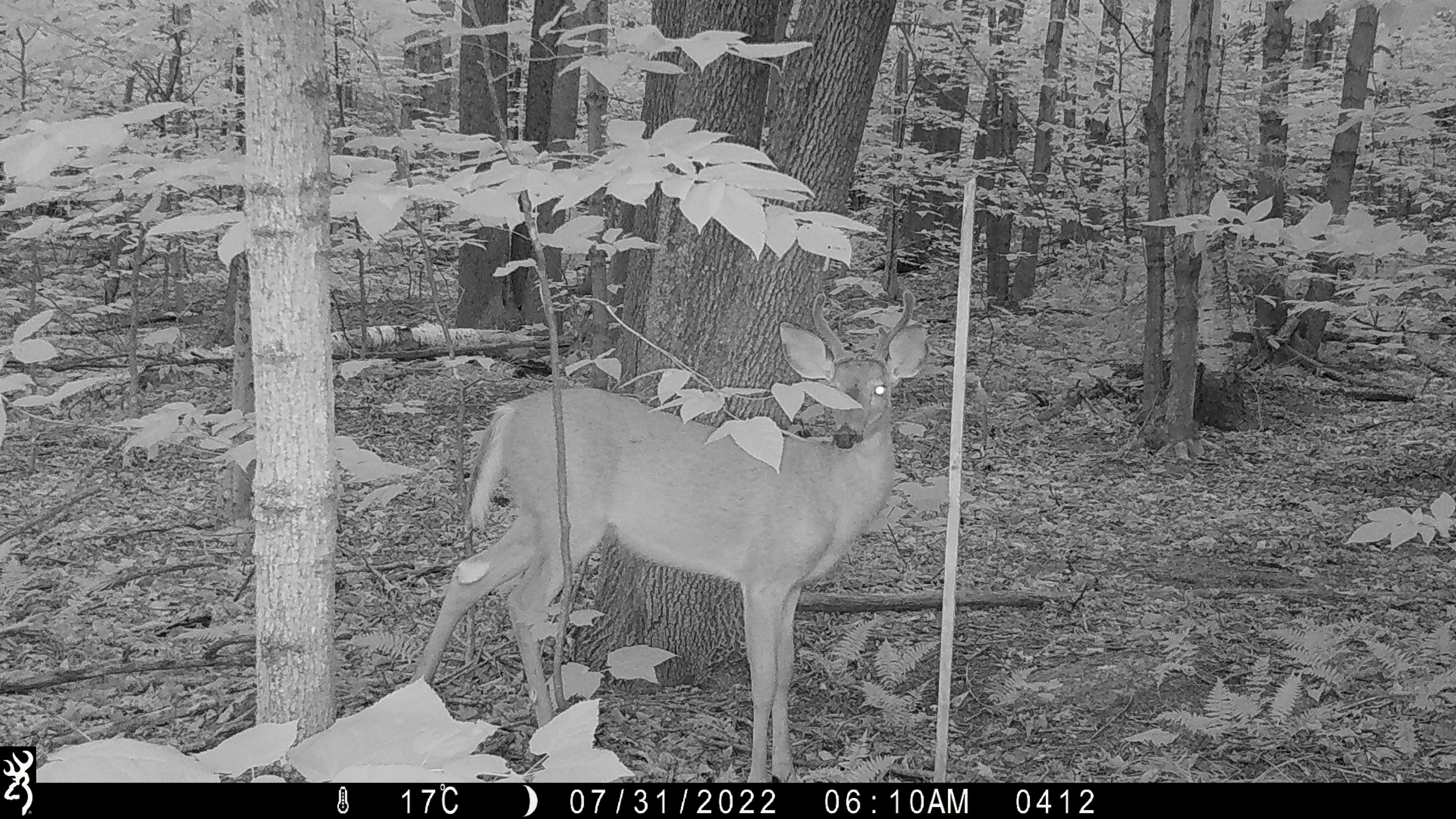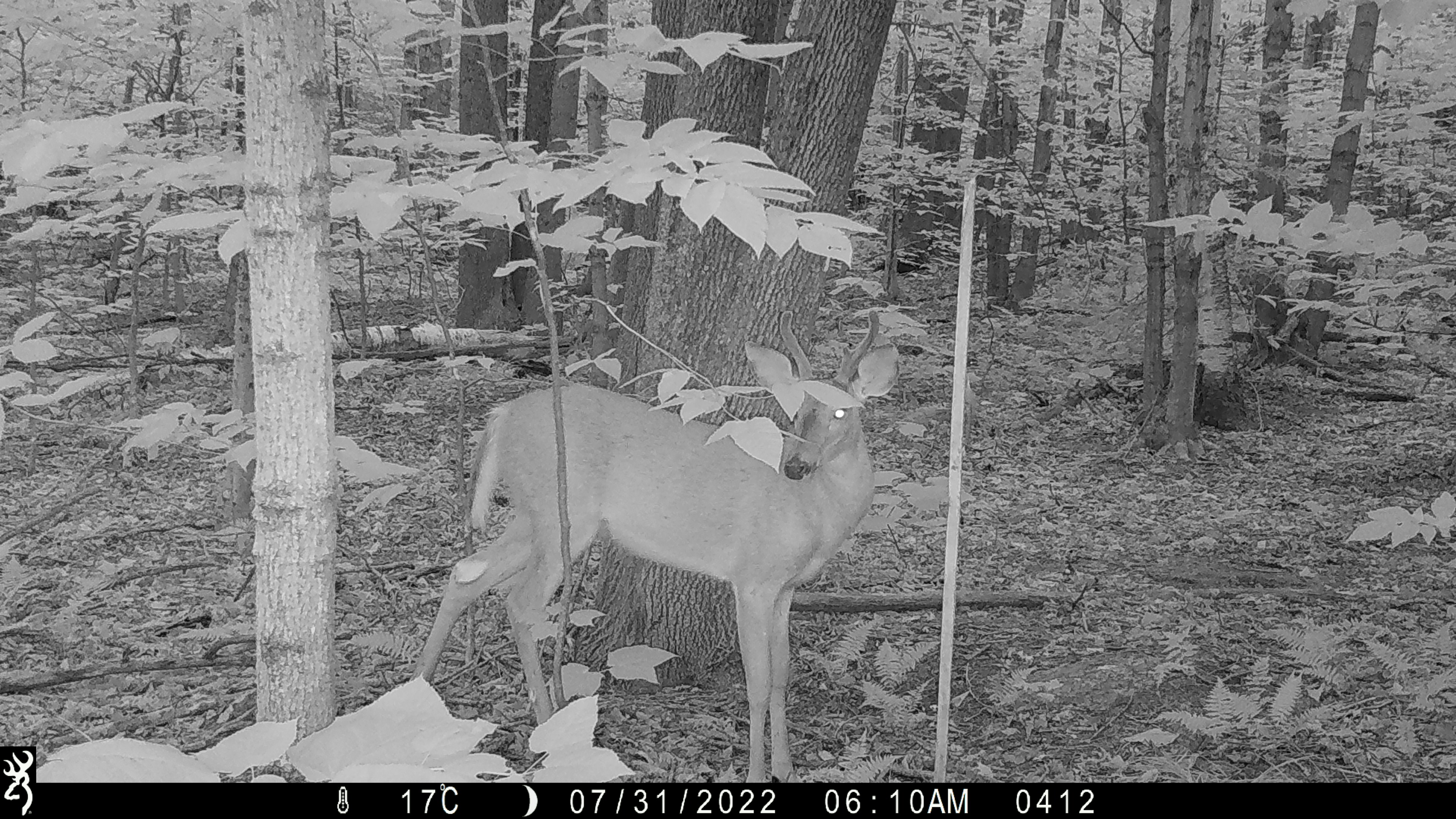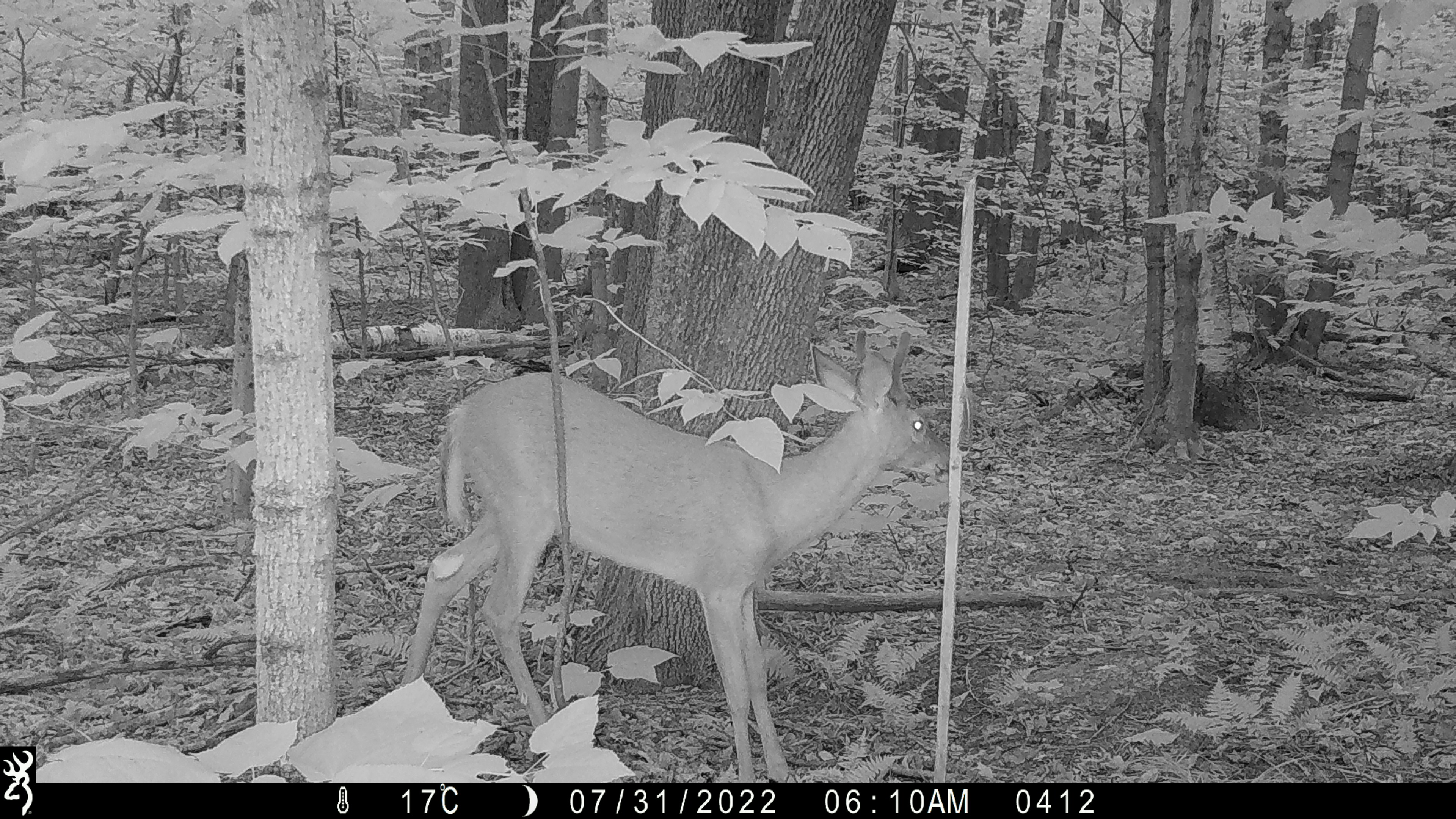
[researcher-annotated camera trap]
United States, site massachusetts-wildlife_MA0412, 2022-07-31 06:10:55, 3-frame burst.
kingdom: Animalia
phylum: Chordata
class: Mammalia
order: Artiodactyla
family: Cervidae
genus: Odocoileus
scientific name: Odocoileus virginianus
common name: white-tailed deer